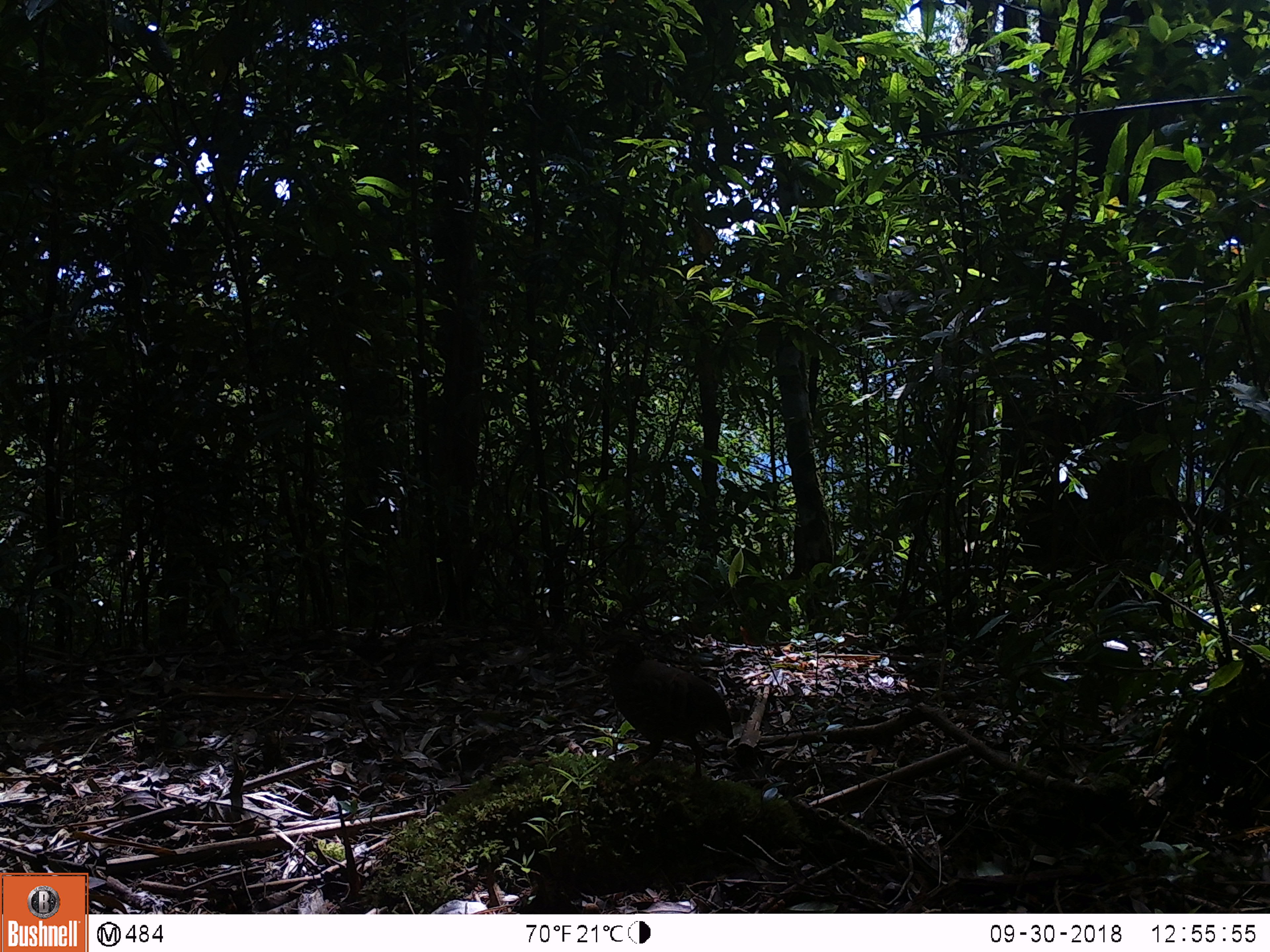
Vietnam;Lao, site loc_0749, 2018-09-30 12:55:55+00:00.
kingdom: Animalia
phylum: Chordata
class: Aves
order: Galliformes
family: Phasianidae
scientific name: Phasianidae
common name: partridge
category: unidentified partridge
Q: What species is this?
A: Unidentified partridge (partridge) (Phasianidae).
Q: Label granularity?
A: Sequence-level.